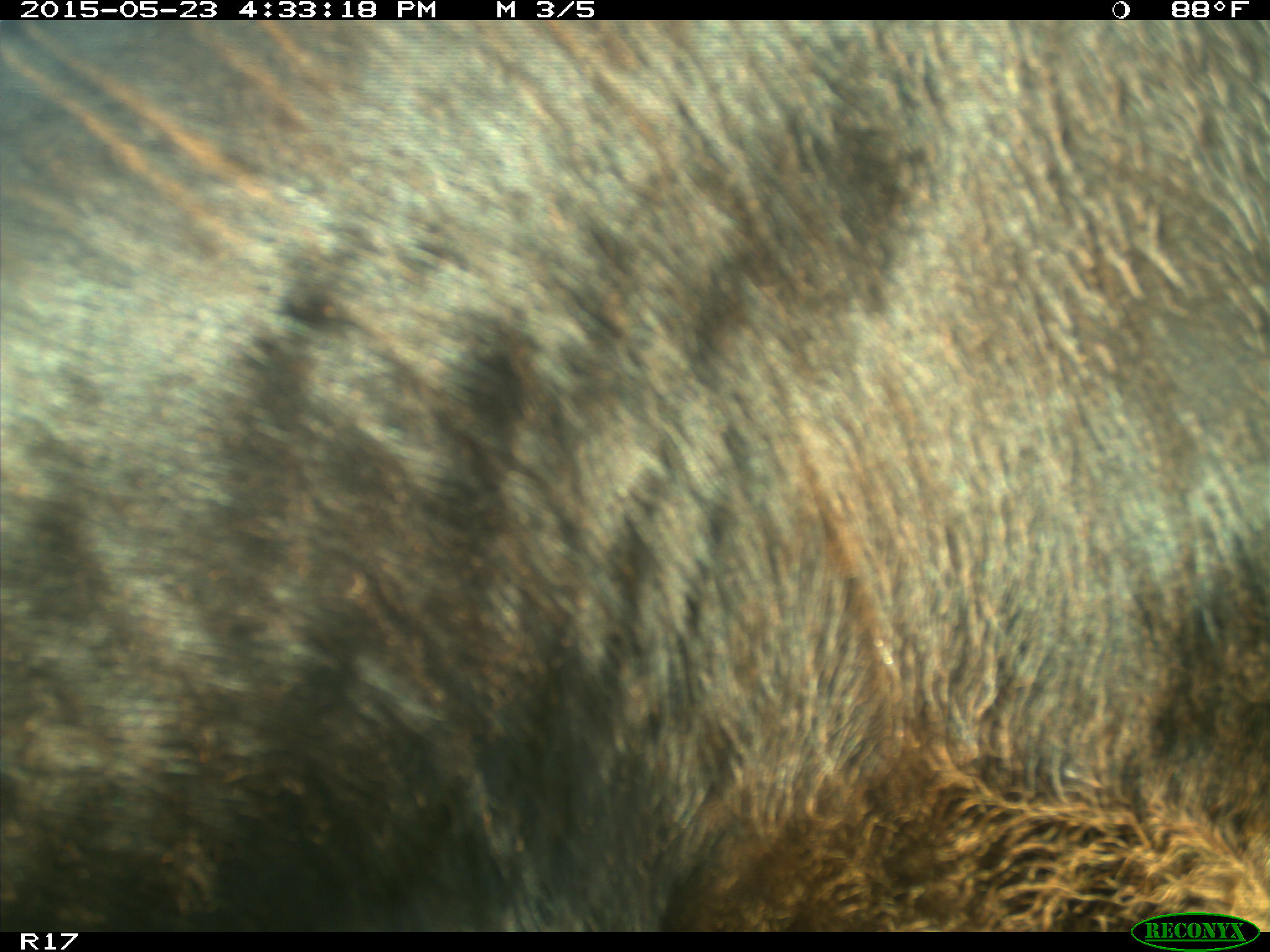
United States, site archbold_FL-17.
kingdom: Animalia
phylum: Chordata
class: Mammalia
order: Artiodactyla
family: Bovidae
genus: Bos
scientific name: Bos taurus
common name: domestic cow